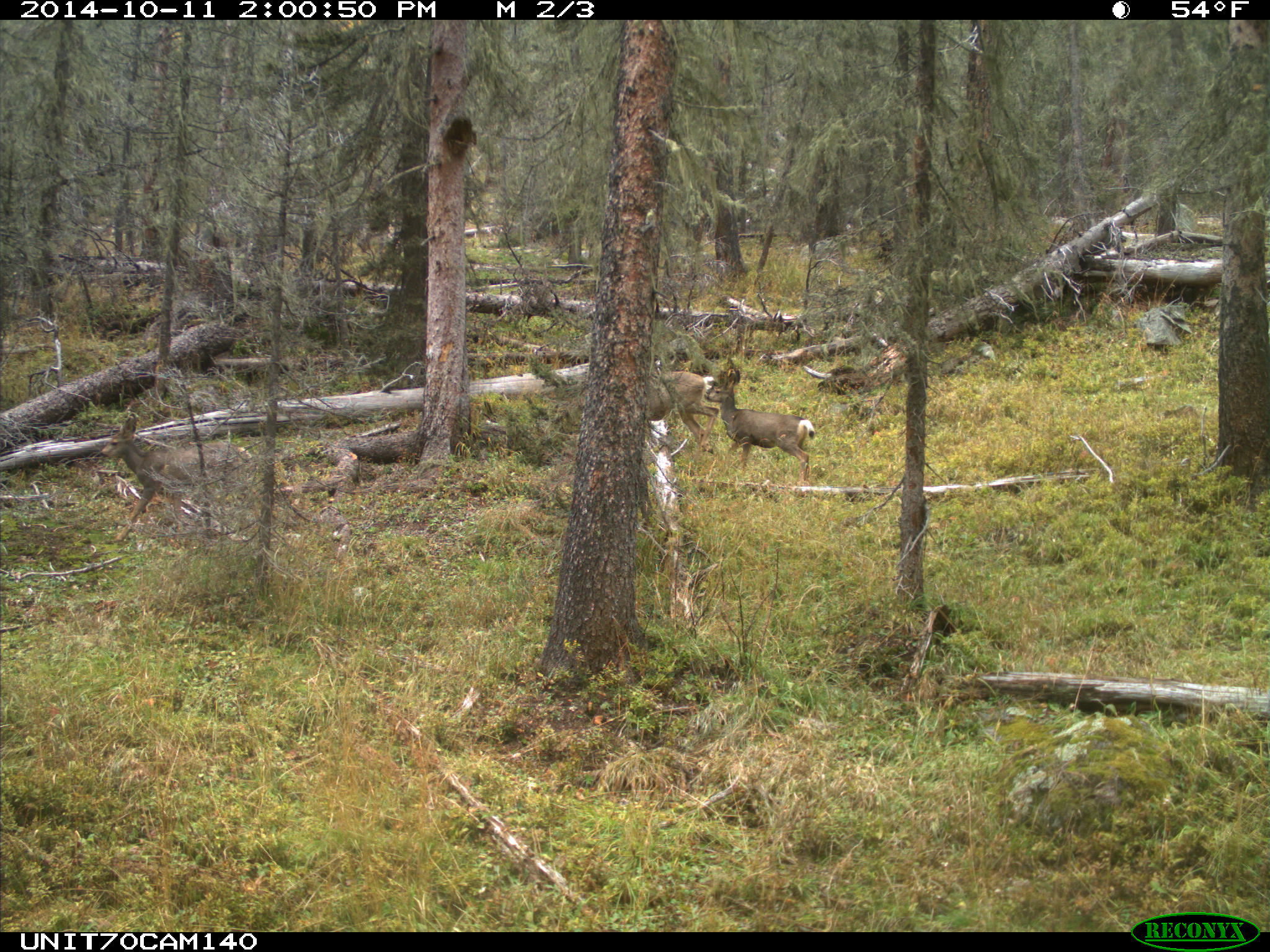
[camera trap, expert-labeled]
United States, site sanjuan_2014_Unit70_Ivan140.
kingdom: Animalia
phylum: Chordata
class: Mammalia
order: Artiodactyla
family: Cervidae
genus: Odocoileus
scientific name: Odocoileus hemionus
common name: mule deer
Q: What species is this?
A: Odocoileus hemionus (mule deer).